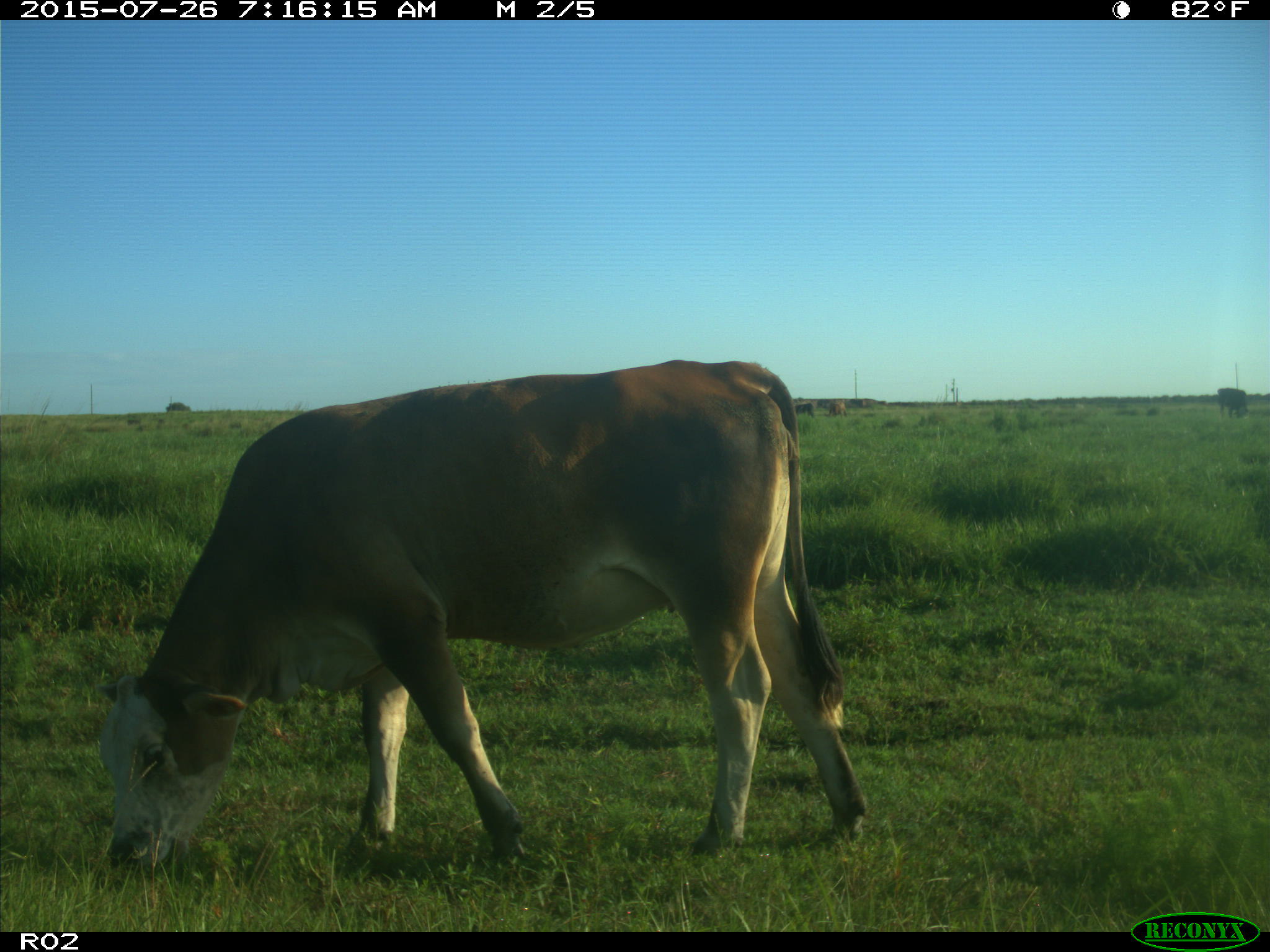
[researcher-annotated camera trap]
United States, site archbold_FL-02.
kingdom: Animalia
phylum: Chordata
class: Mammalia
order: Artiodactyla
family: Bovidae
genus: Bos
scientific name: Bos taurus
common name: domestic cow